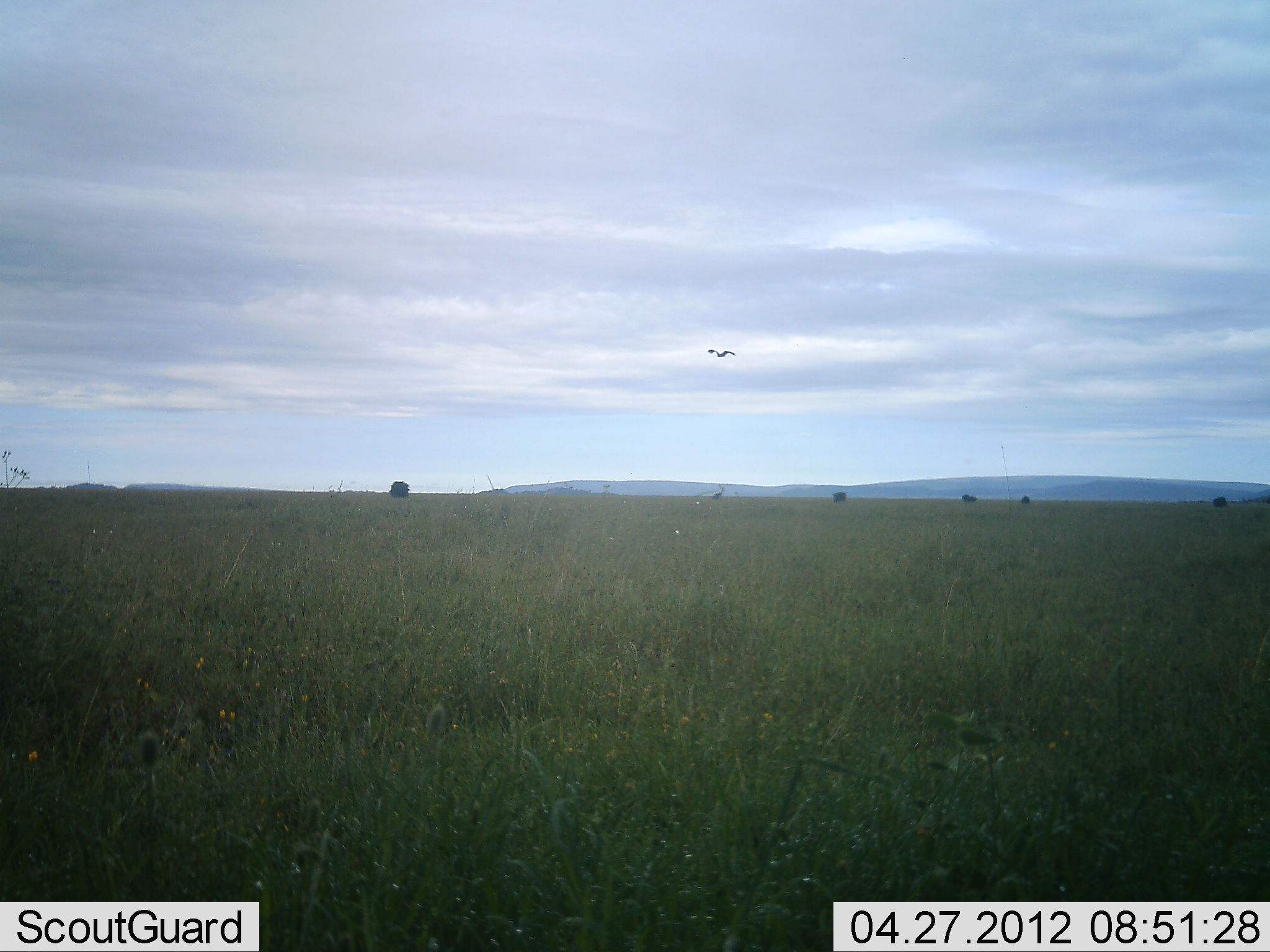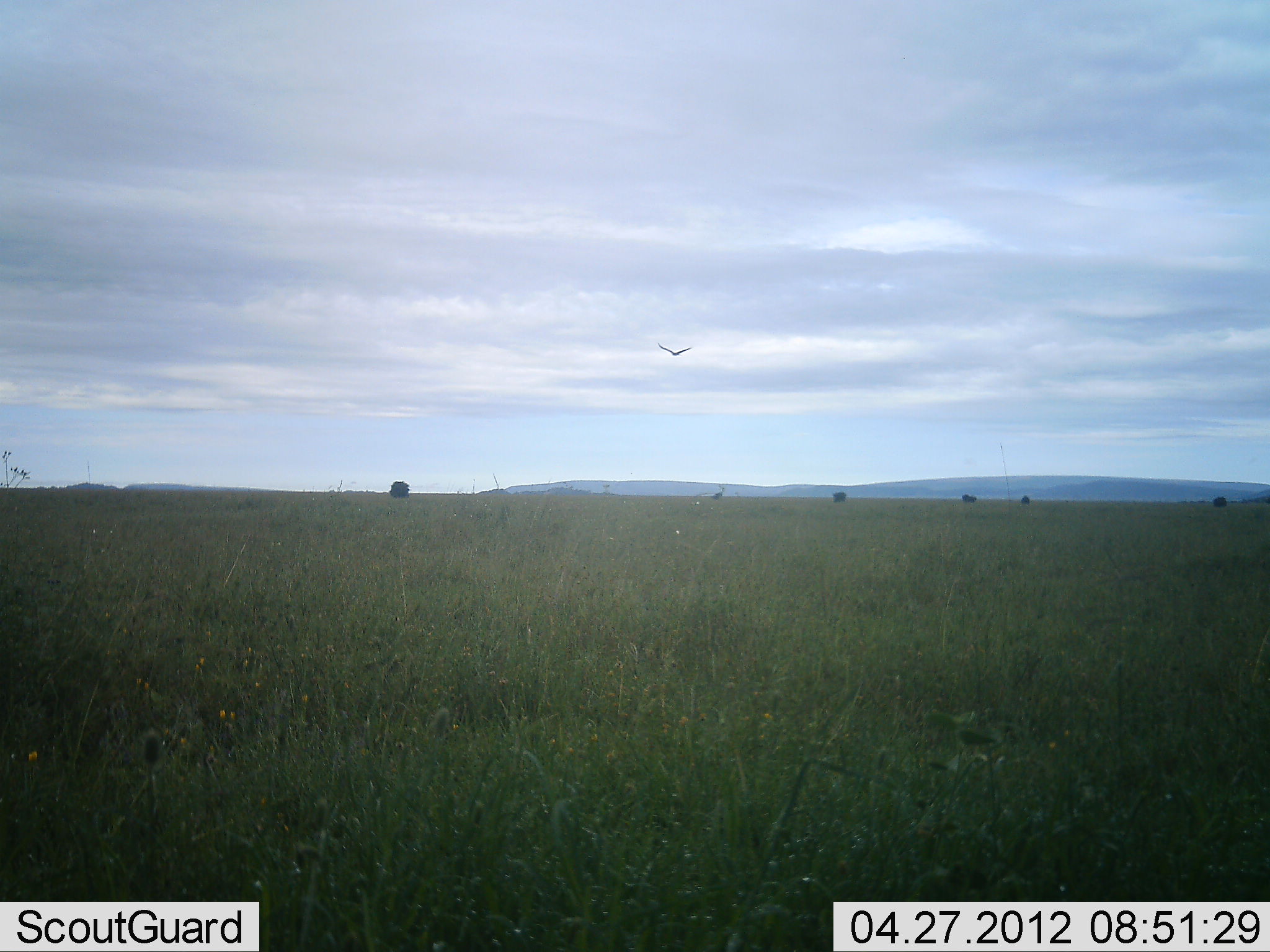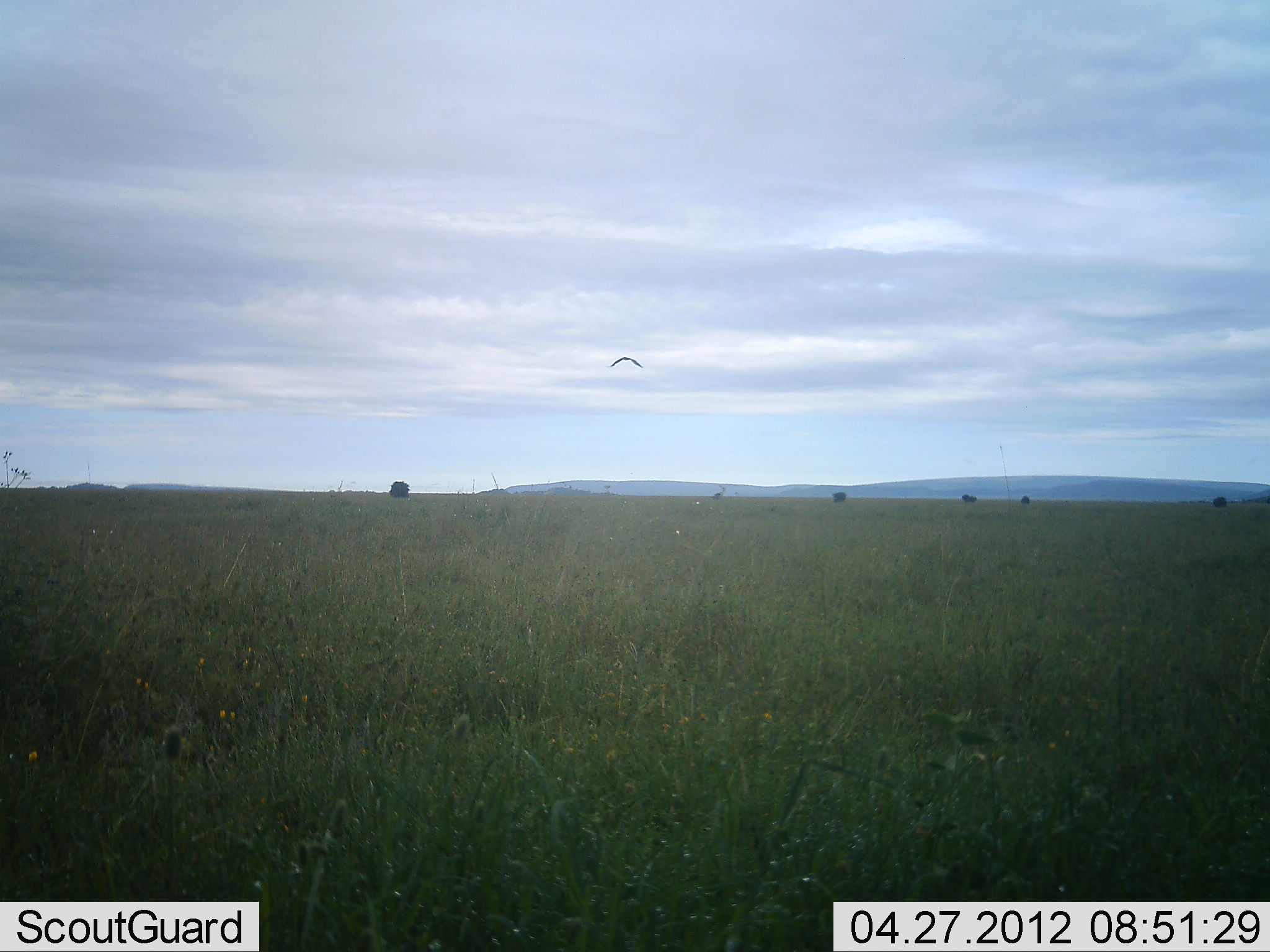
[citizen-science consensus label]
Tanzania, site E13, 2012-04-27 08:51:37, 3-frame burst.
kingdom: Animalia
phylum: Chordata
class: Aves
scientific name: Aves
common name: bird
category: otherbird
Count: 1.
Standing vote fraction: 0%.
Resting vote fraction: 0%.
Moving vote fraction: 100%.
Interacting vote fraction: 0%.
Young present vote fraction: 0%.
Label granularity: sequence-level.